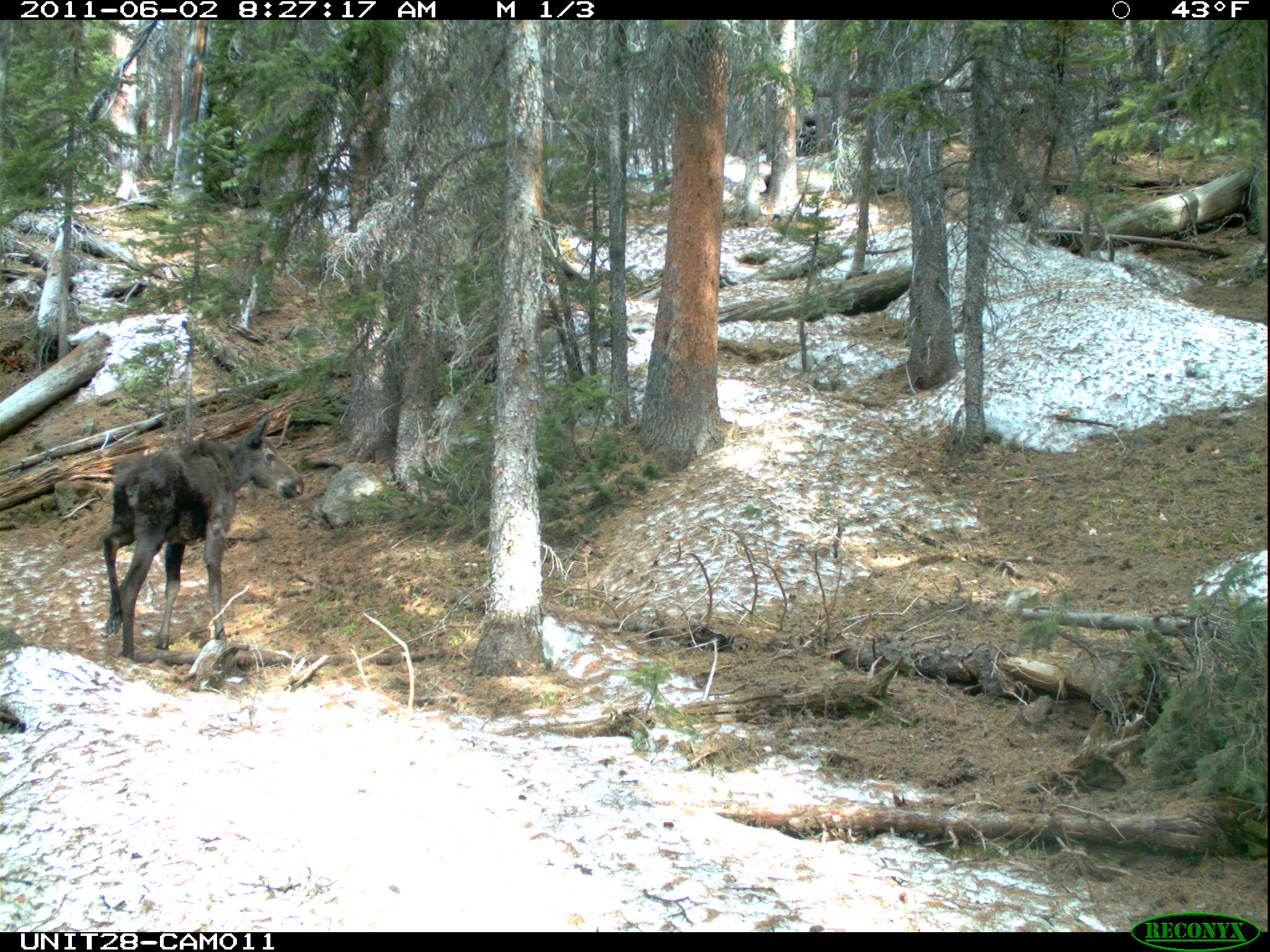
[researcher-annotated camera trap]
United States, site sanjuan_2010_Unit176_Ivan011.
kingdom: Animalia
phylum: Chordata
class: Mammalia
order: Artiodactyla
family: Cervidae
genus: Alces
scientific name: Alces alces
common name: moose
Alces alces (moose).